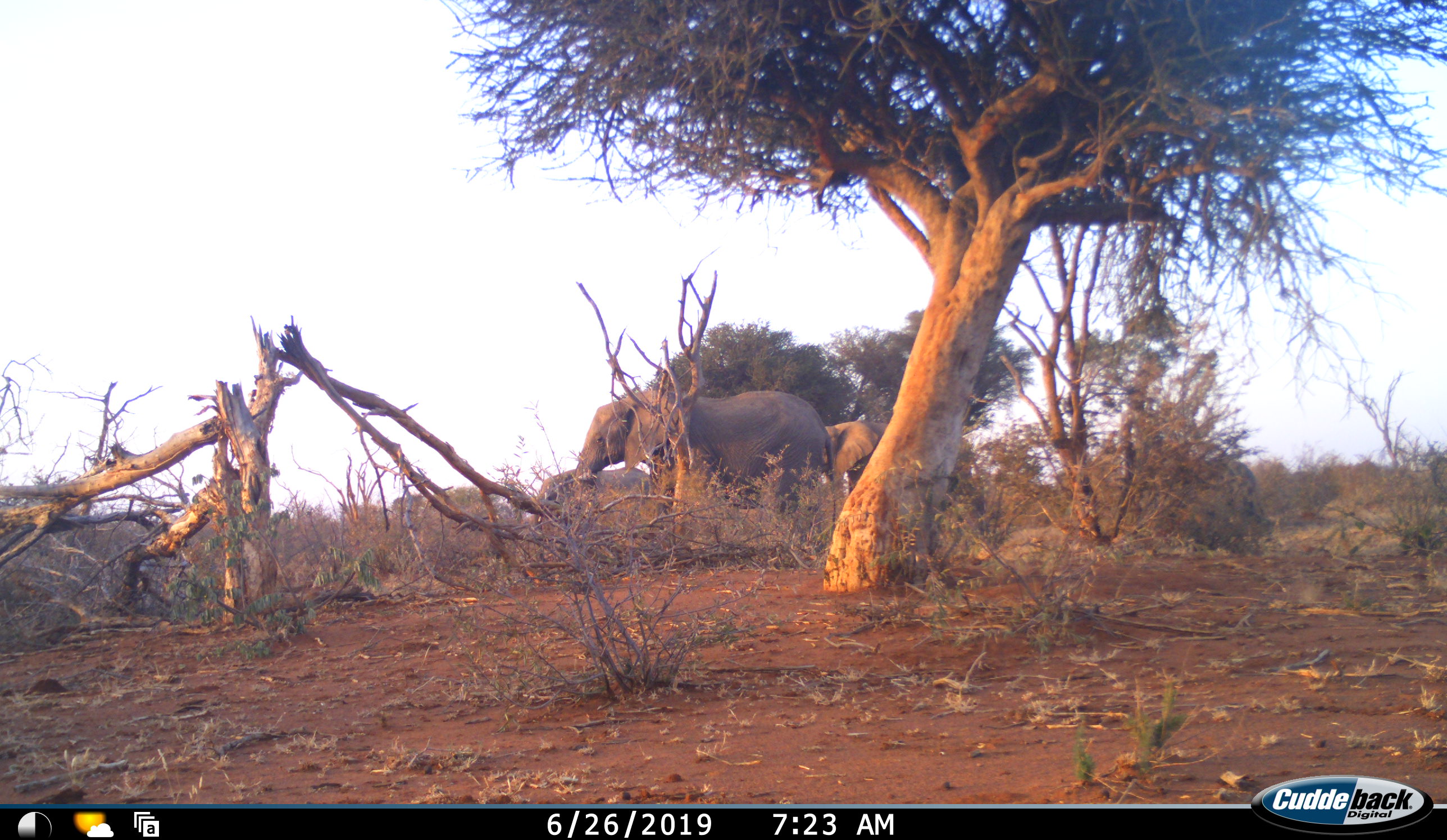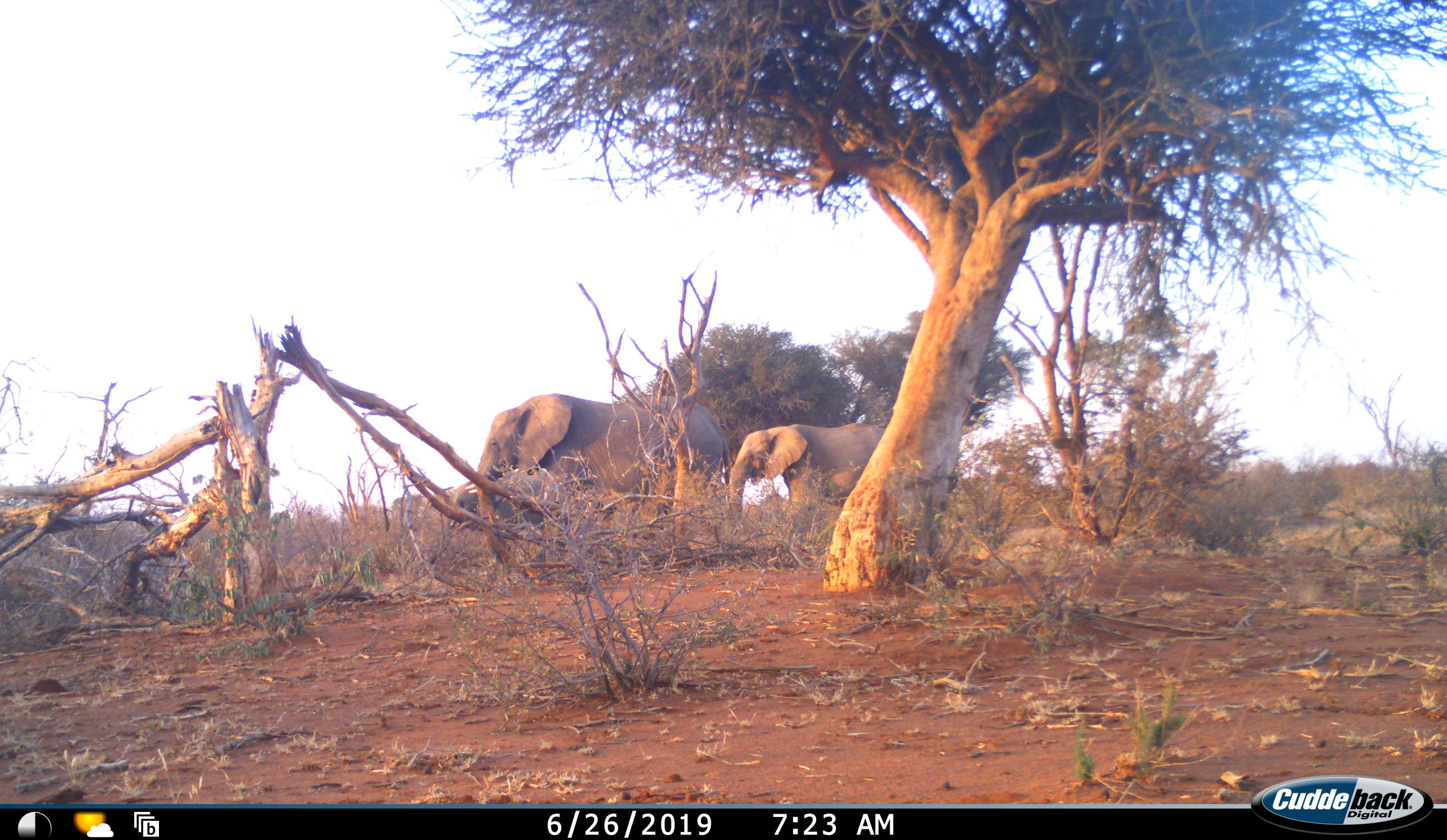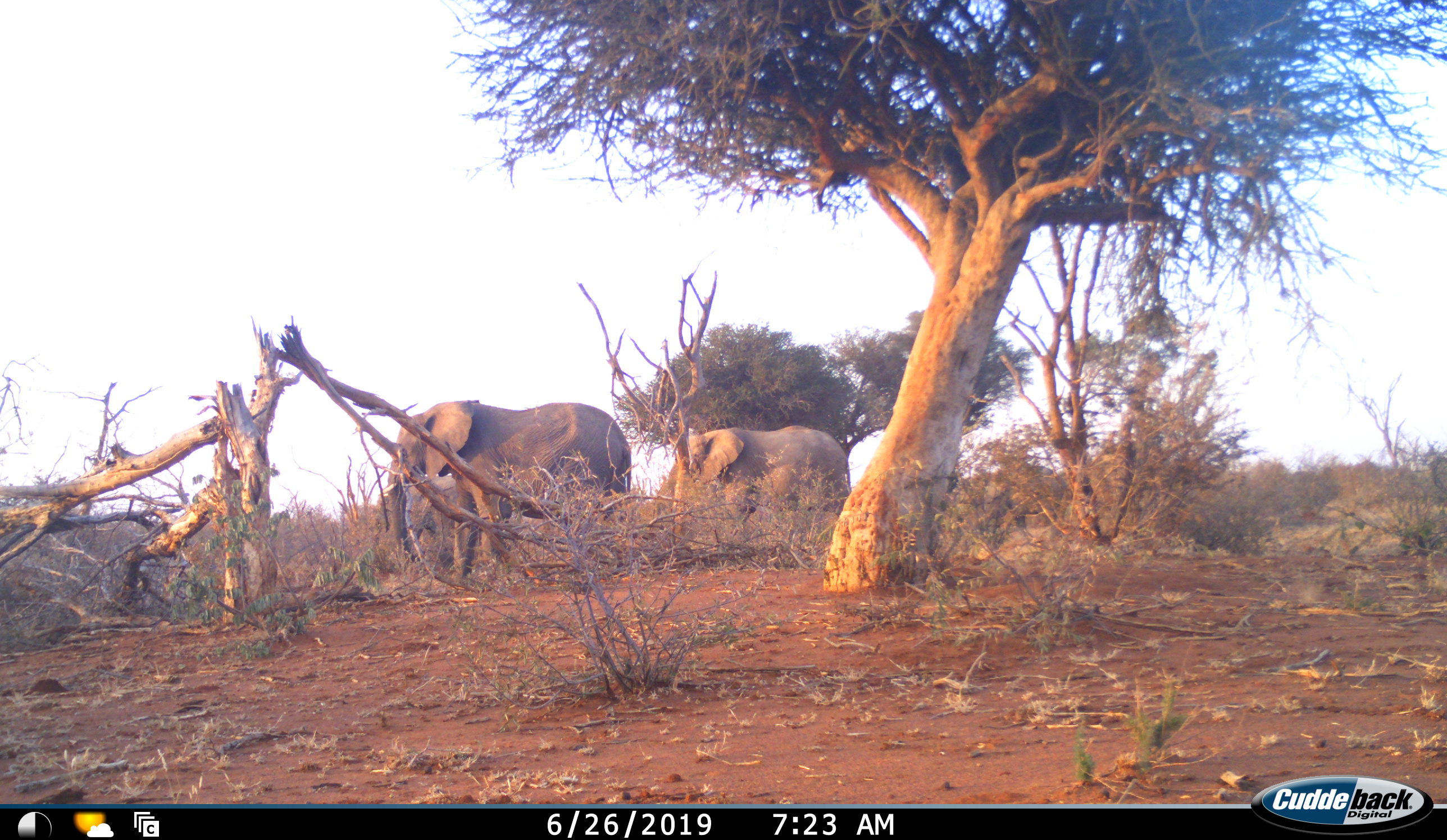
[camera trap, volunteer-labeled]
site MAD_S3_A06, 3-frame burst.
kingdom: Animalia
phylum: Chordata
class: Mammalia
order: Proboscidea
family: Elephantidae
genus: Loxodonta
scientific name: Loxodonta africana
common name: african bush elephant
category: elephant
Elephant (african bush elephant) (Loxodonta africana), count 3. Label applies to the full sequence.